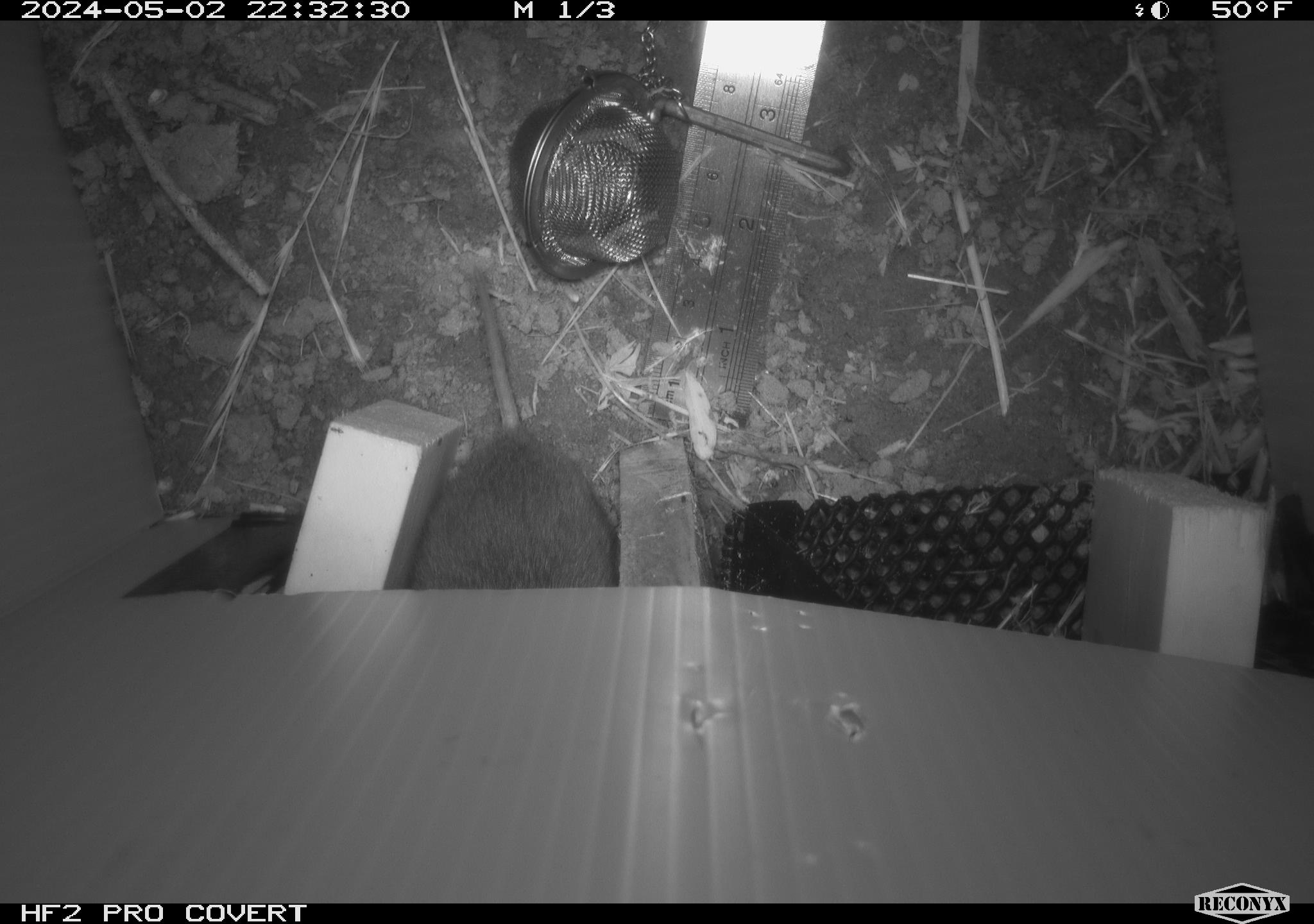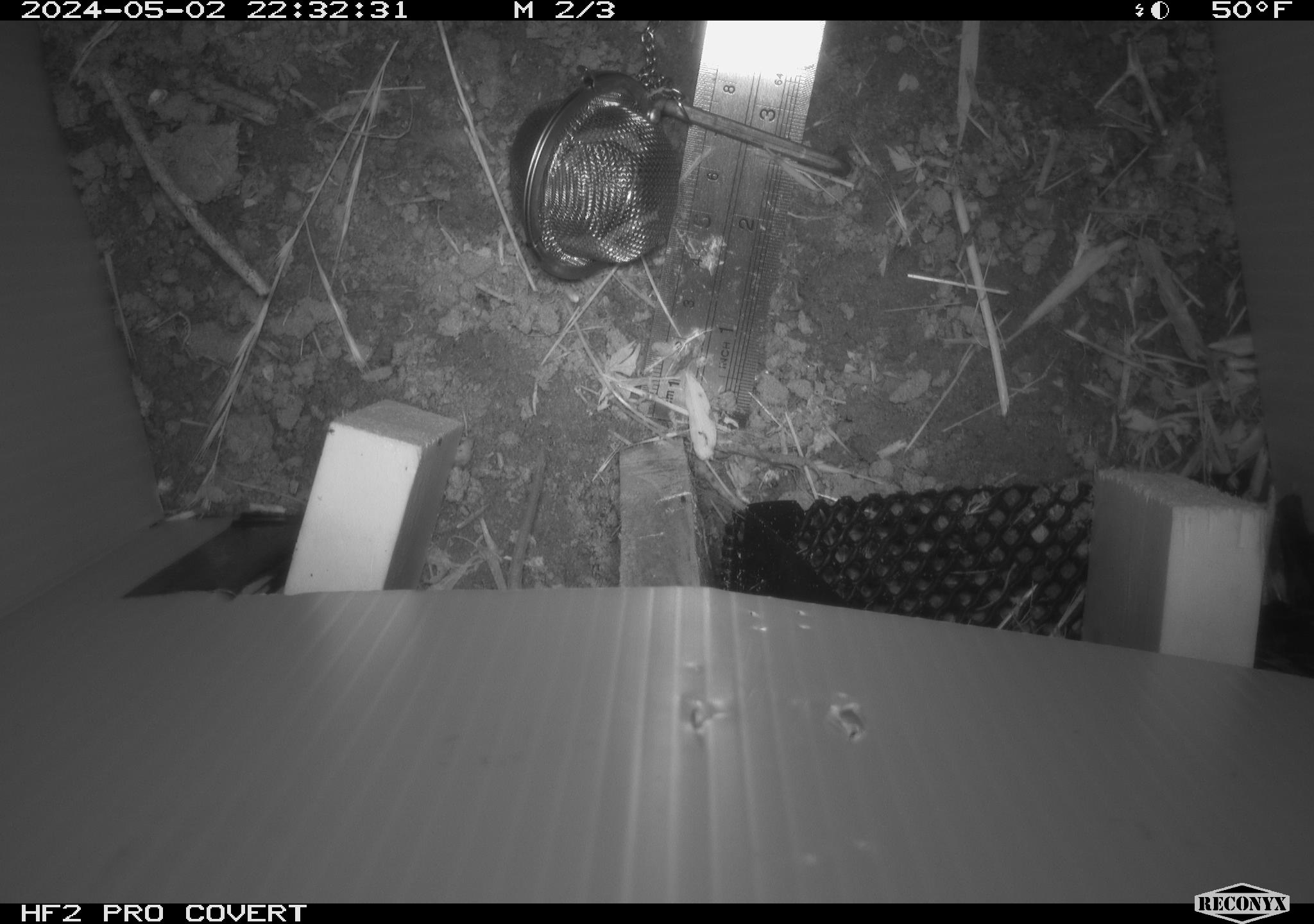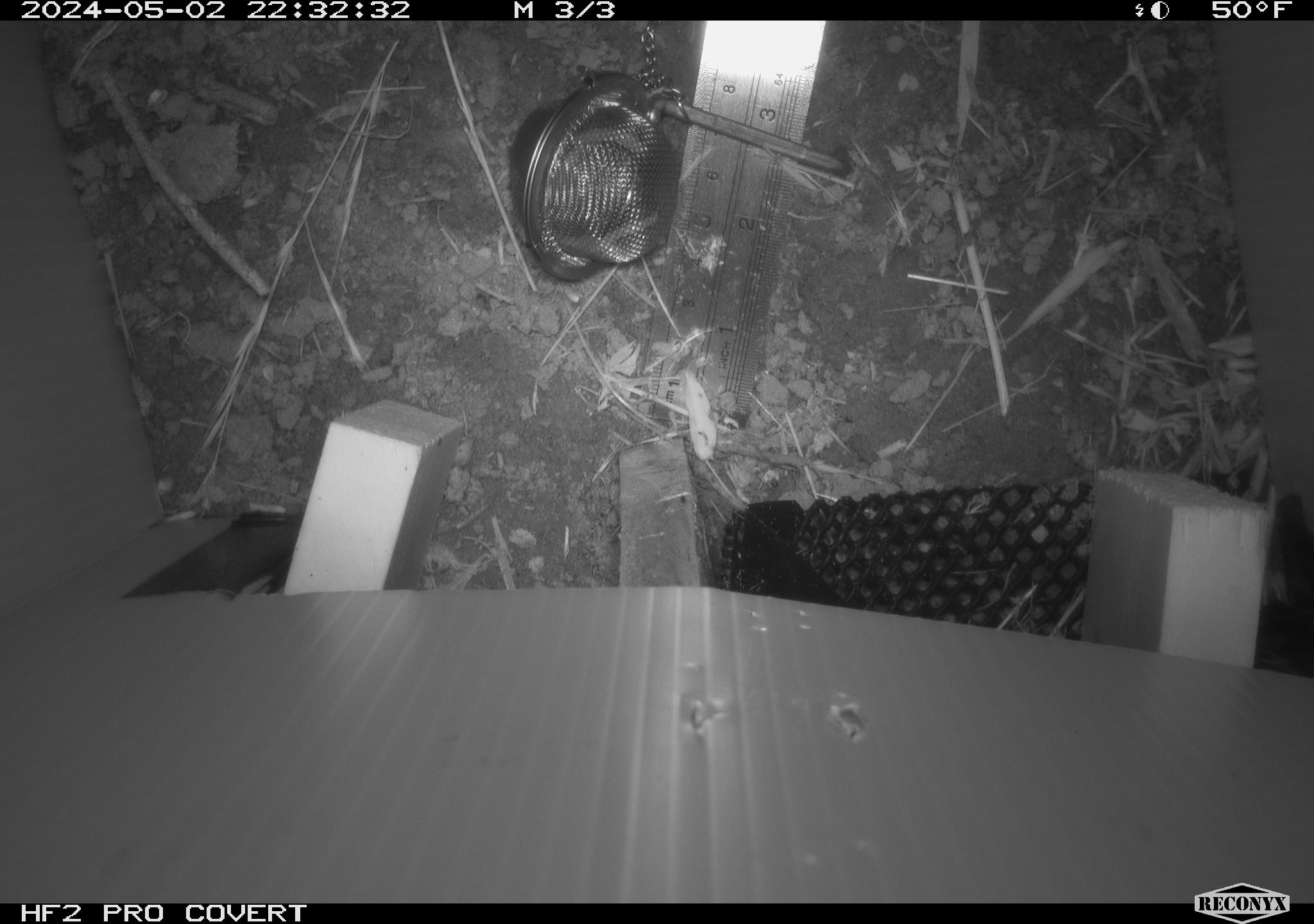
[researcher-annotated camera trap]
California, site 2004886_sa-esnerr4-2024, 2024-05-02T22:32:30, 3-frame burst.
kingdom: Animalia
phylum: Chordata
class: Mammalia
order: Rodentia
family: Cricetidae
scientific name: Cricetidae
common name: hamsters, voles, lemmings, and allies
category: cricetidae family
Cricetidae family (hamsters, voles, lemmings, and allies) (Cricetidae).